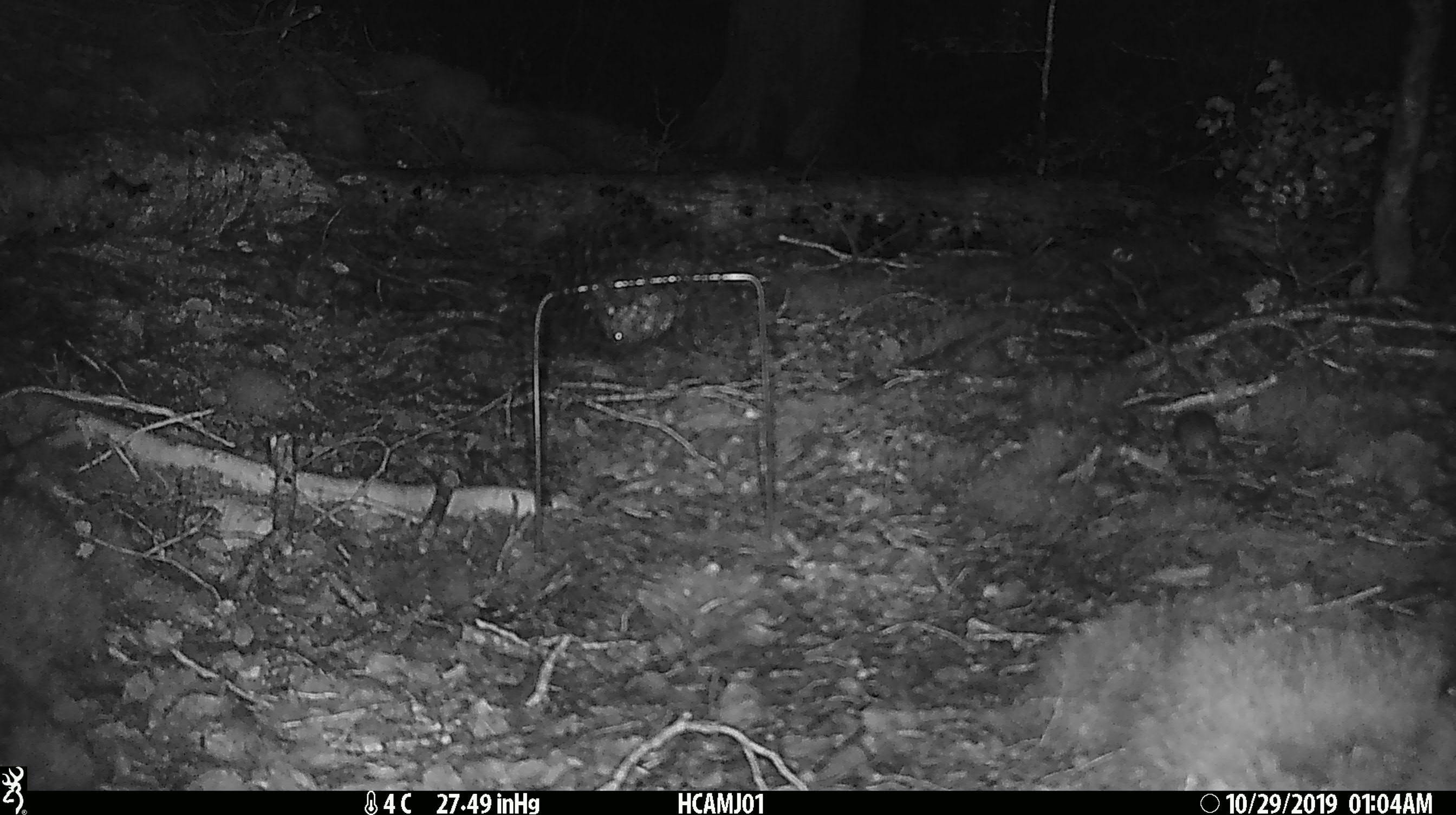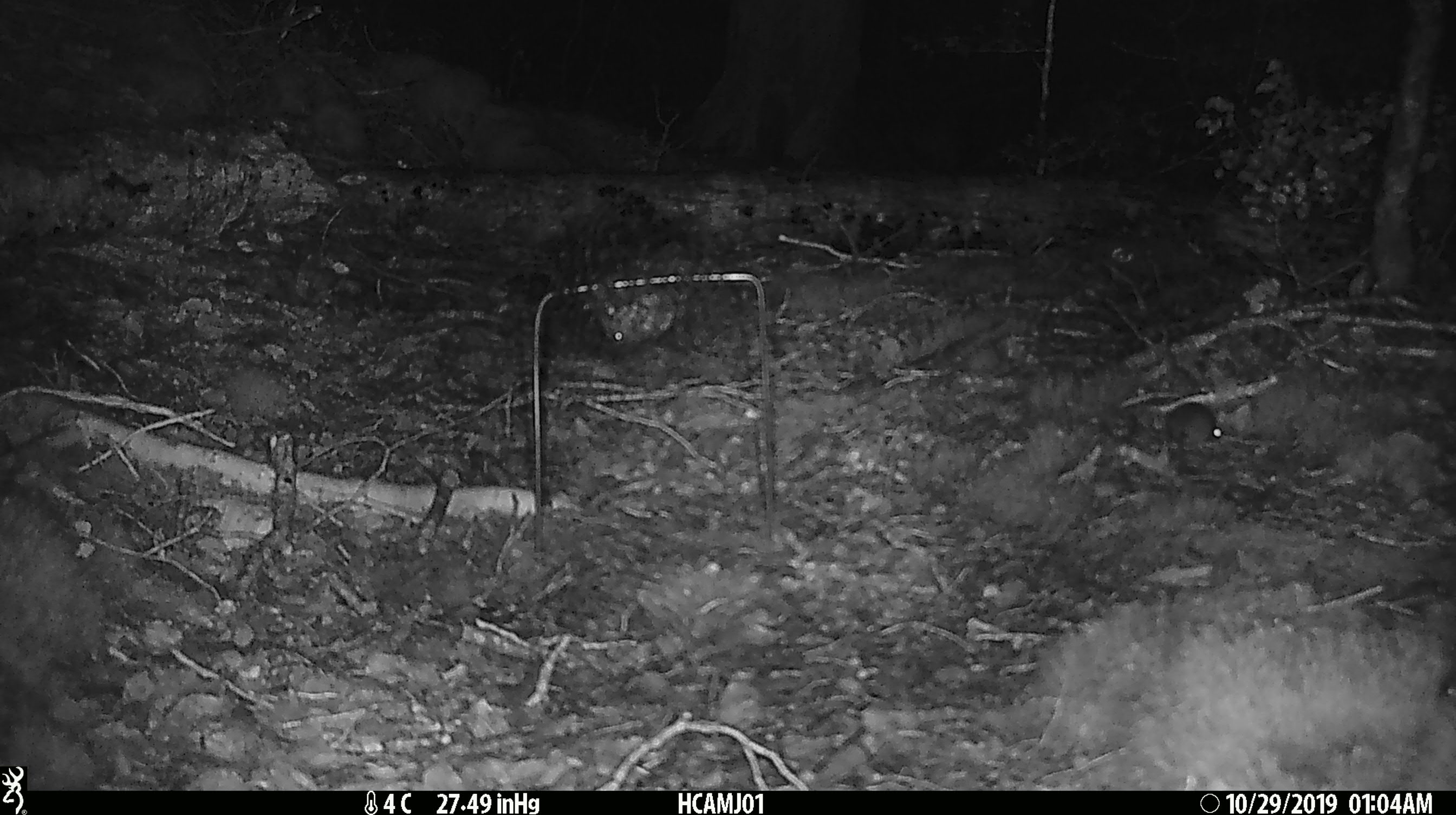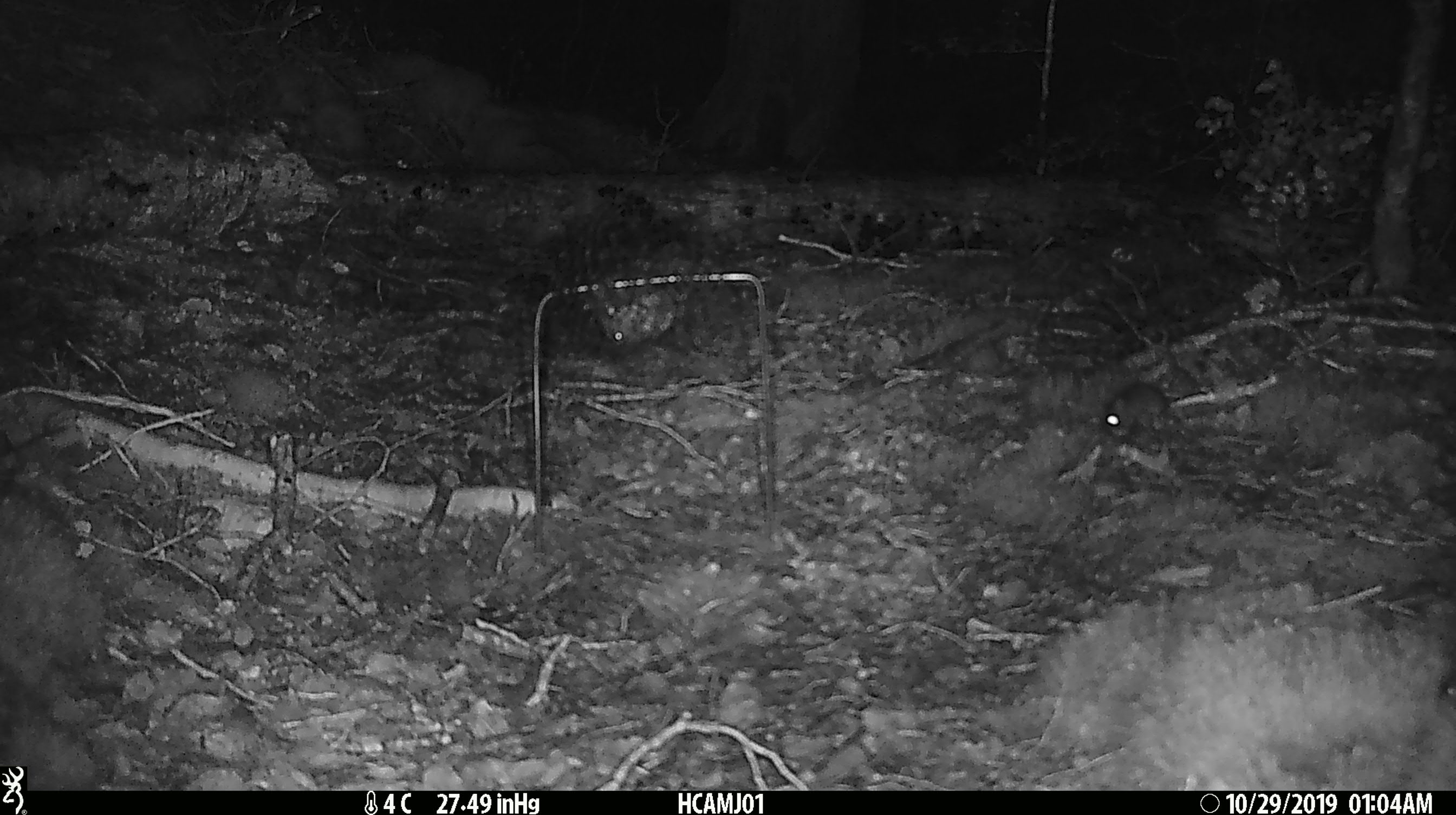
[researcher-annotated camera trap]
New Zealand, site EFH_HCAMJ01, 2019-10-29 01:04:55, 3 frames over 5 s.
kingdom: Animalia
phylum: Chordata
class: Mammalia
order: Rodentia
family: Muridae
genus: Mus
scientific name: Mus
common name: mouse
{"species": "mouse (Mus)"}